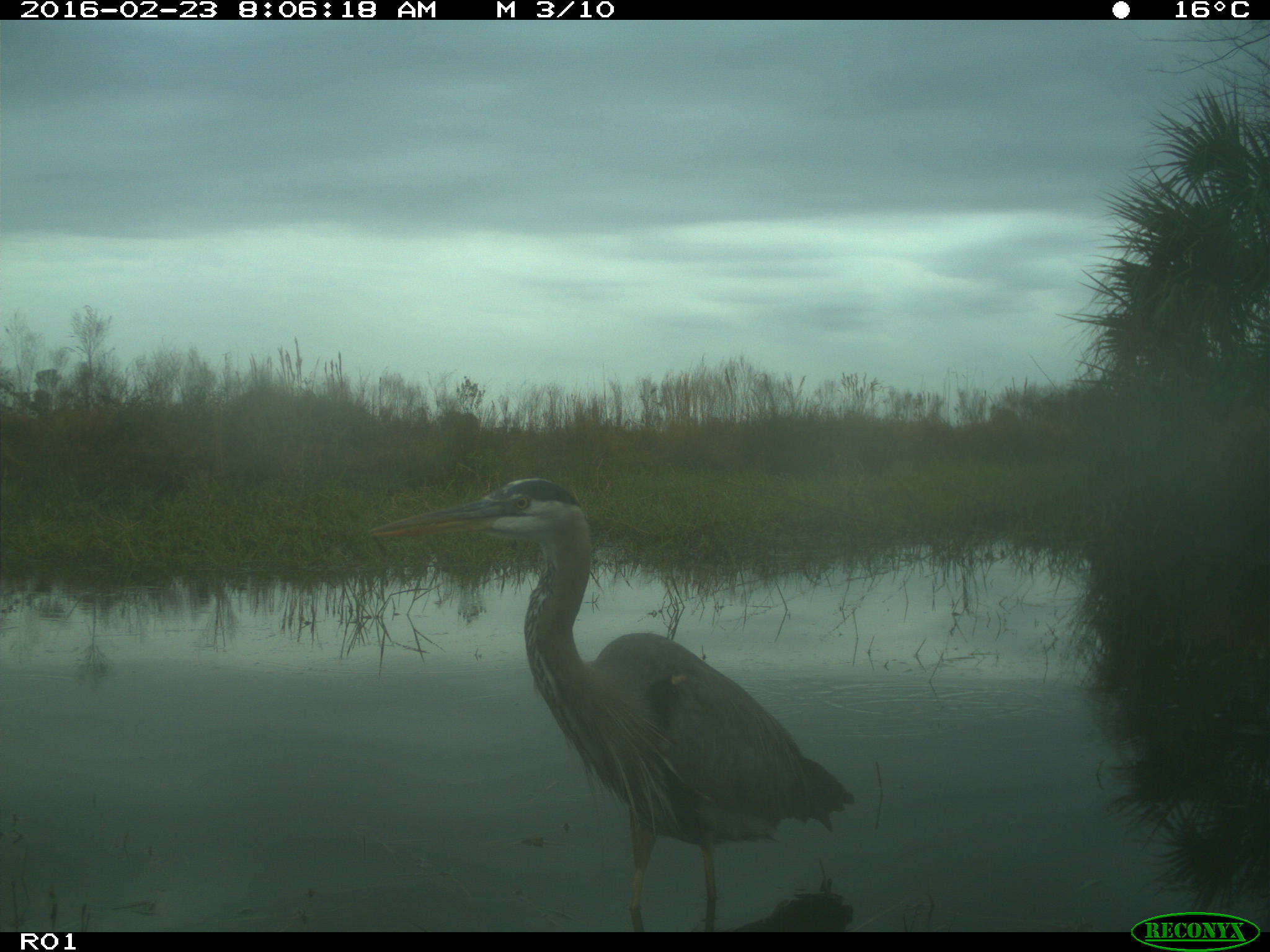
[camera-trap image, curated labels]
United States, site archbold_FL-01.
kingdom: Animalia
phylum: Chordata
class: Aves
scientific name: Aves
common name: birds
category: unidentified bird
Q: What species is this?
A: Unidentified bird (birds) (Aves).